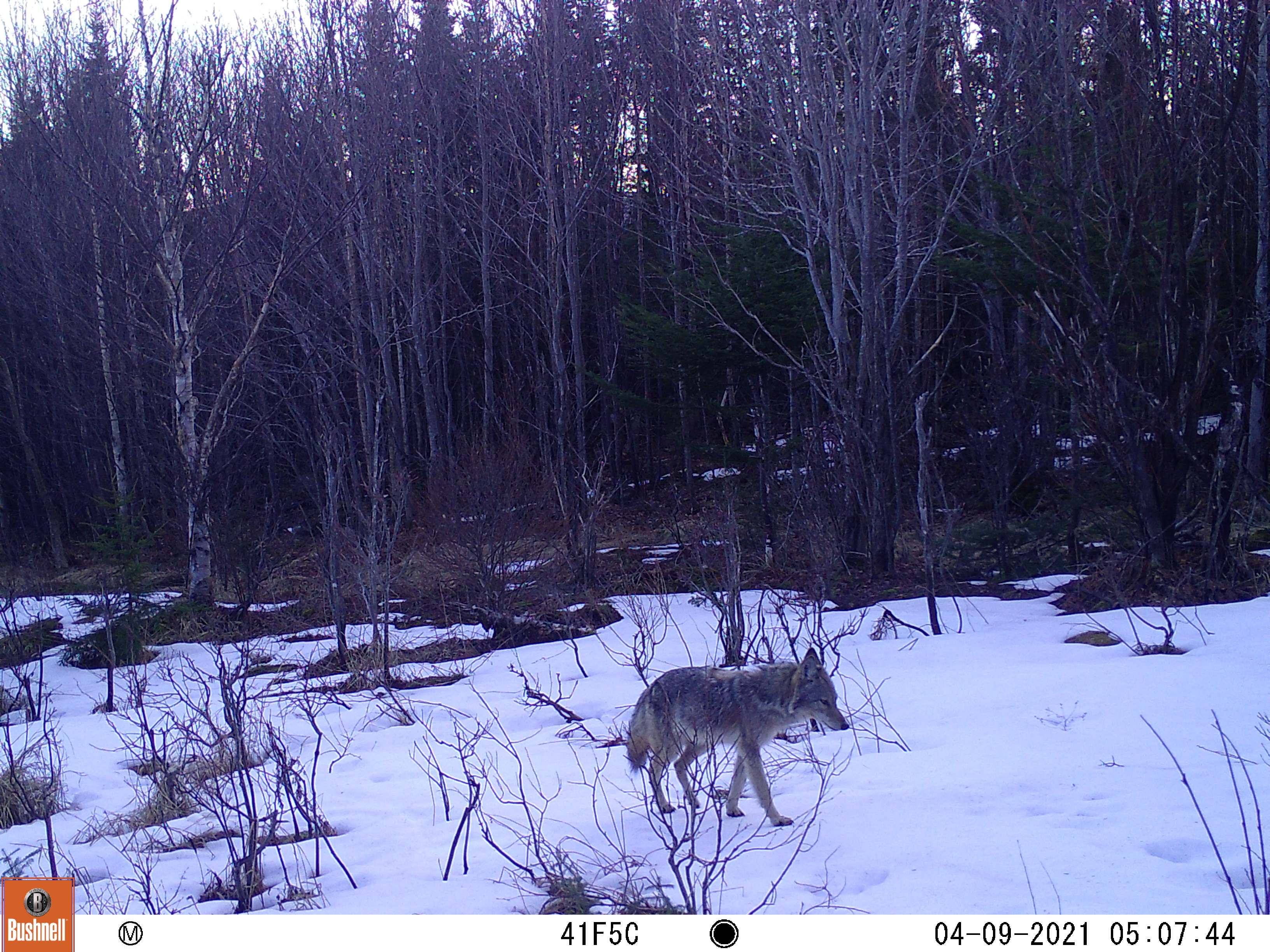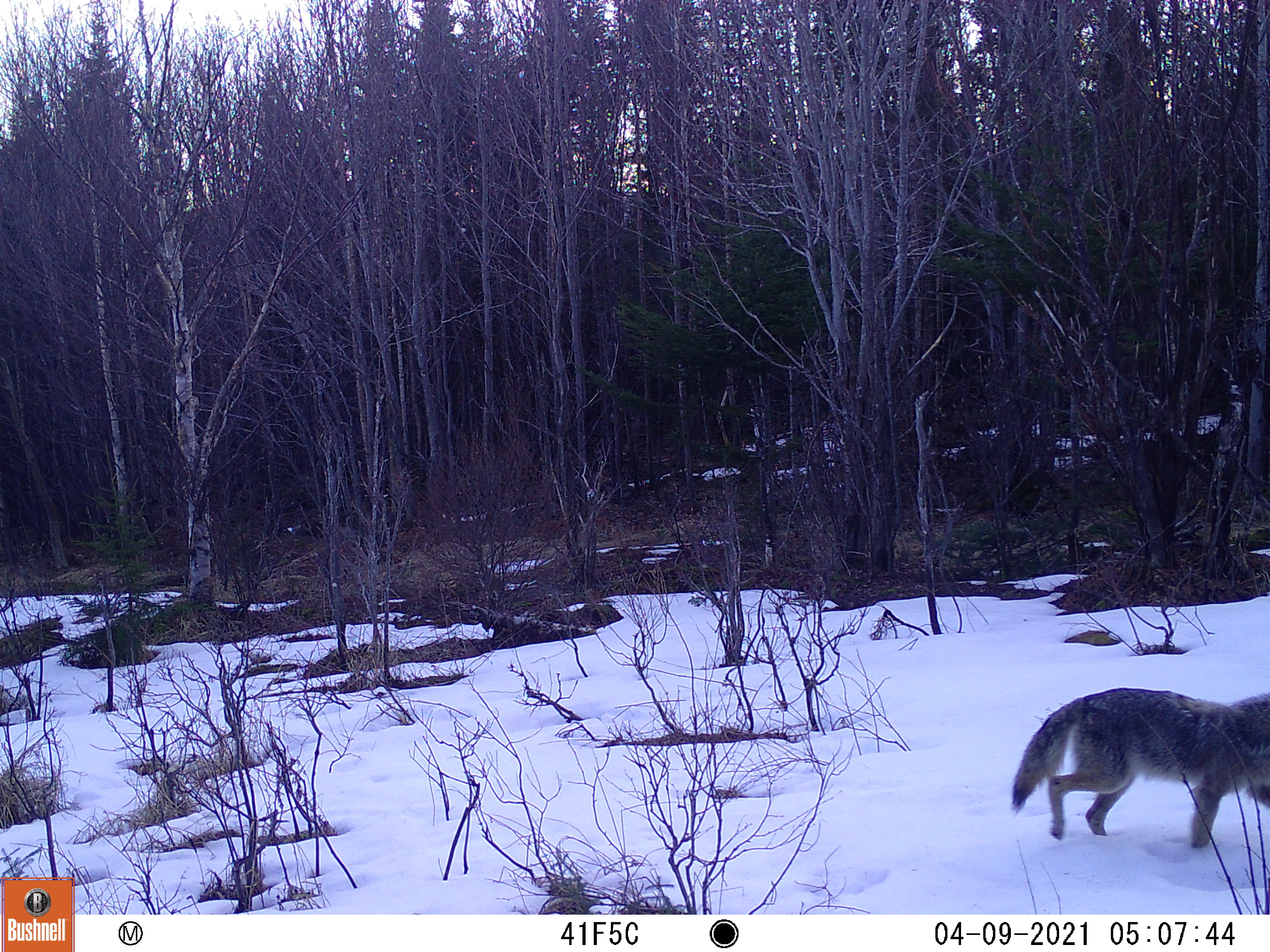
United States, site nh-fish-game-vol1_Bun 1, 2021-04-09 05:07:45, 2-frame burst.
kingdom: Animalia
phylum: Chordata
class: Mammalia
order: Carnivora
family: Canidae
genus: Canis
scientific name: Canis latrans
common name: coyote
Coyote (Canis latrans).